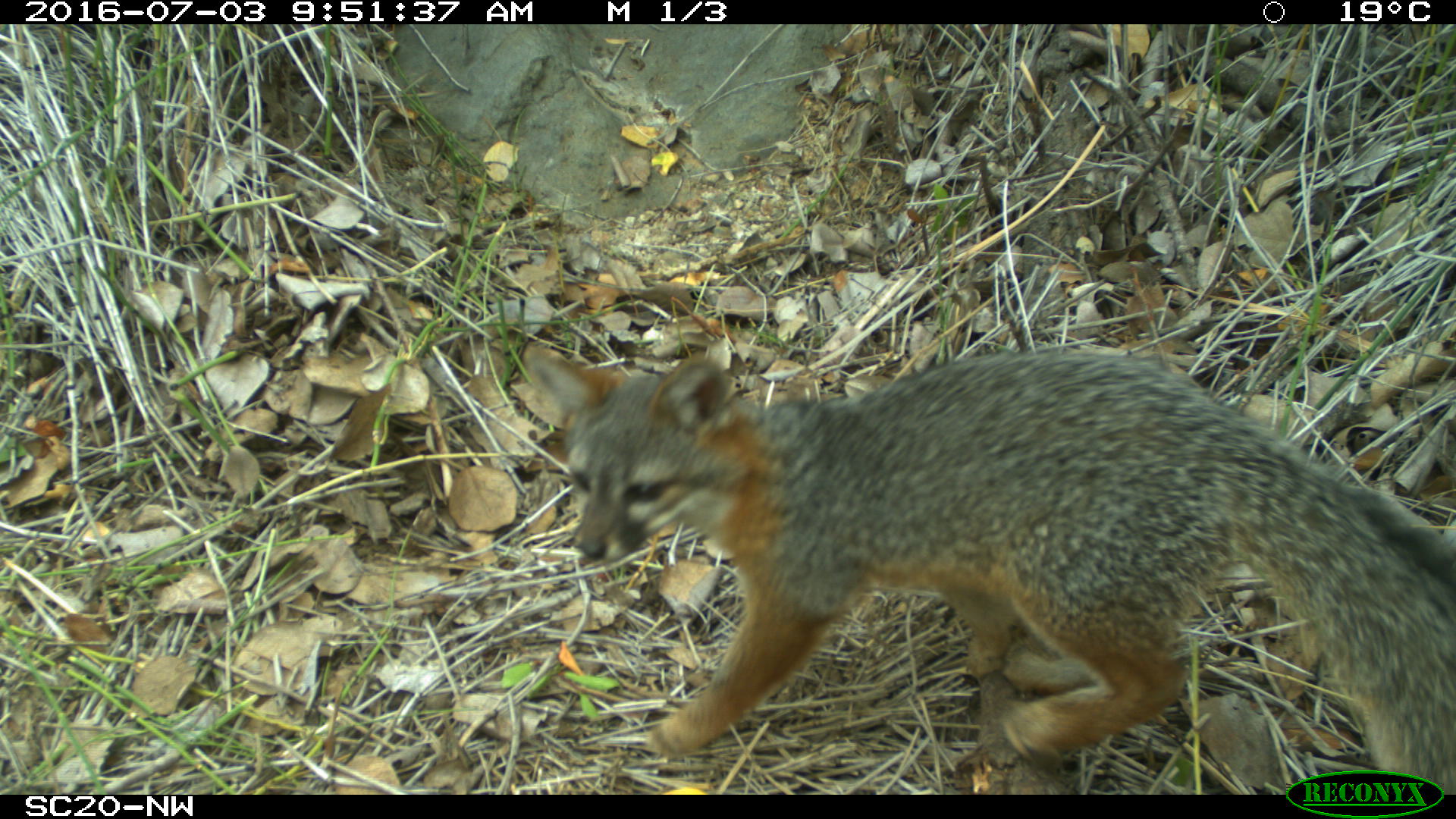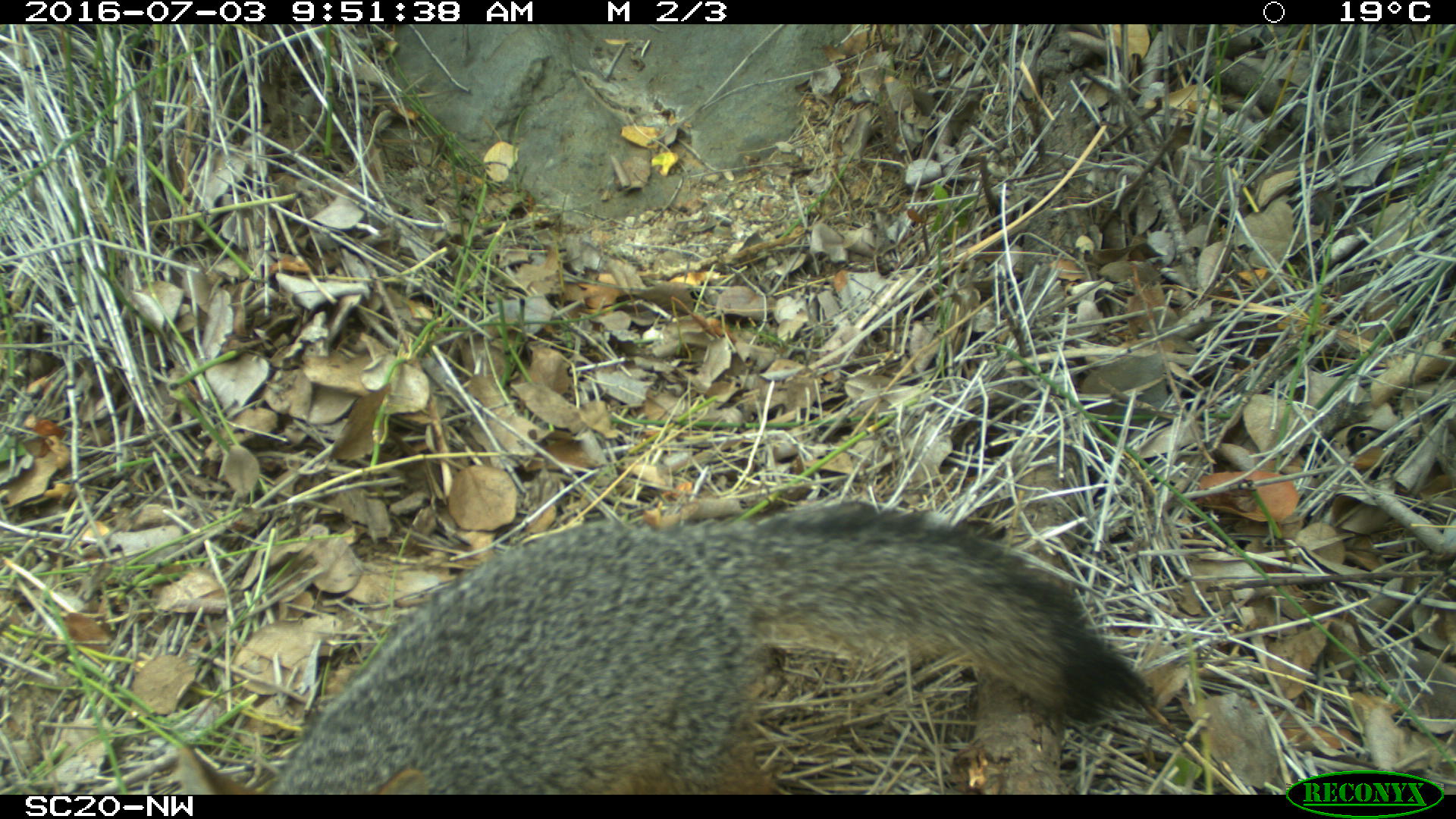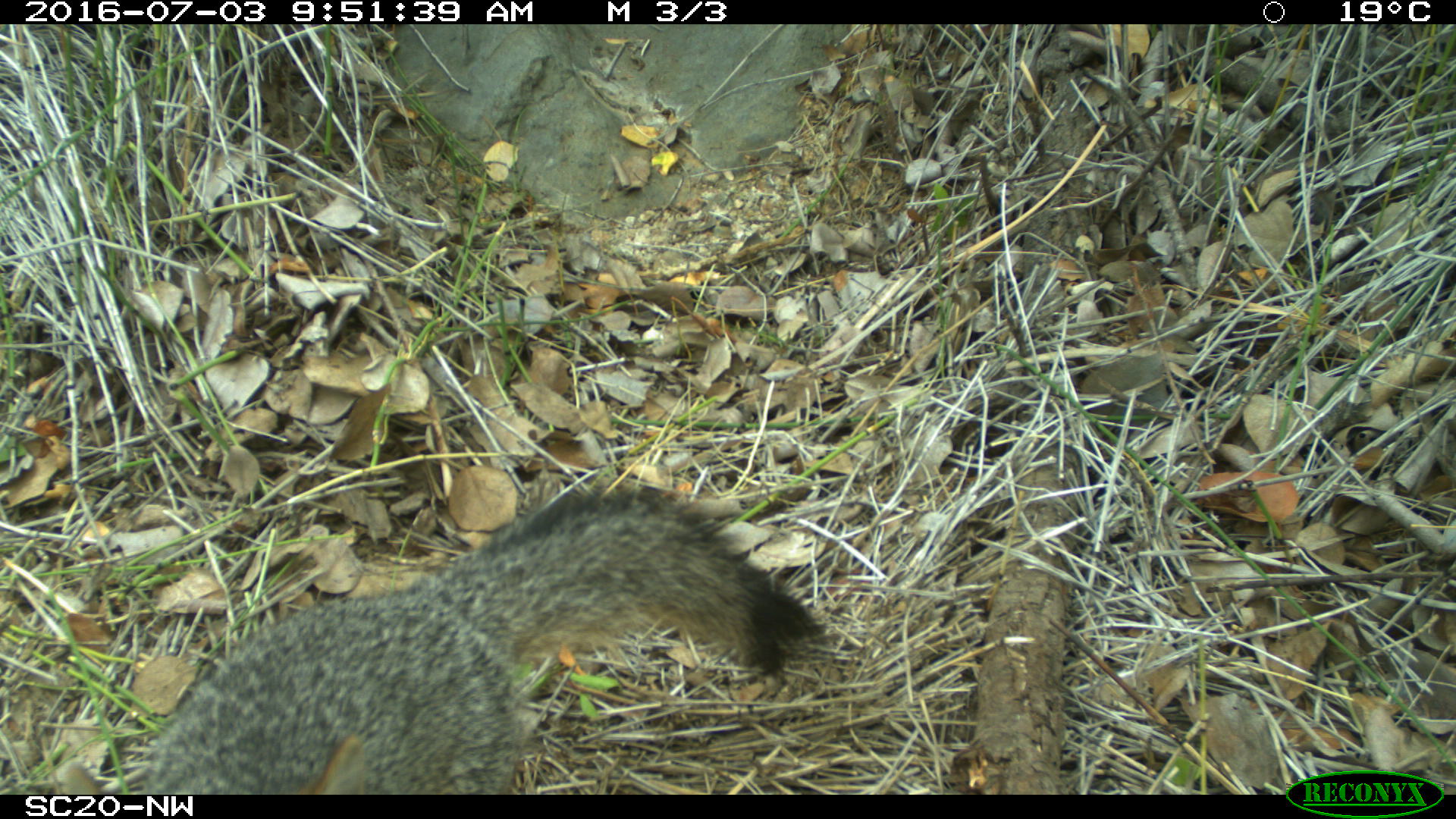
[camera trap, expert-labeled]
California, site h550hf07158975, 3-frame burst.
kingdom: Animalia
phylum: Chordata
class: Mammalia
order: Carnivora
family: Canidae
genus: Urocyon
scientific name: Urocyon littoralis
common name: island fox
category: fox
Fox (island fox) (Urocyon littoralis).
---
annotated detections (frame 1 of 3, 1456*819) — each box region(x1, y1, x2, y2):
fox: region(519, 339, 1455, 795)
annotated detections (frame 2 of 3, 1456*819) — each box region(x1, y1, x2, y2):
fox: region(176, 499, 1157, 794)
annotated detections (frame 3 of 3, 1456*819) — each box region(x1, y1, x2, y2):
fox: region(49, 486, 824, 795)